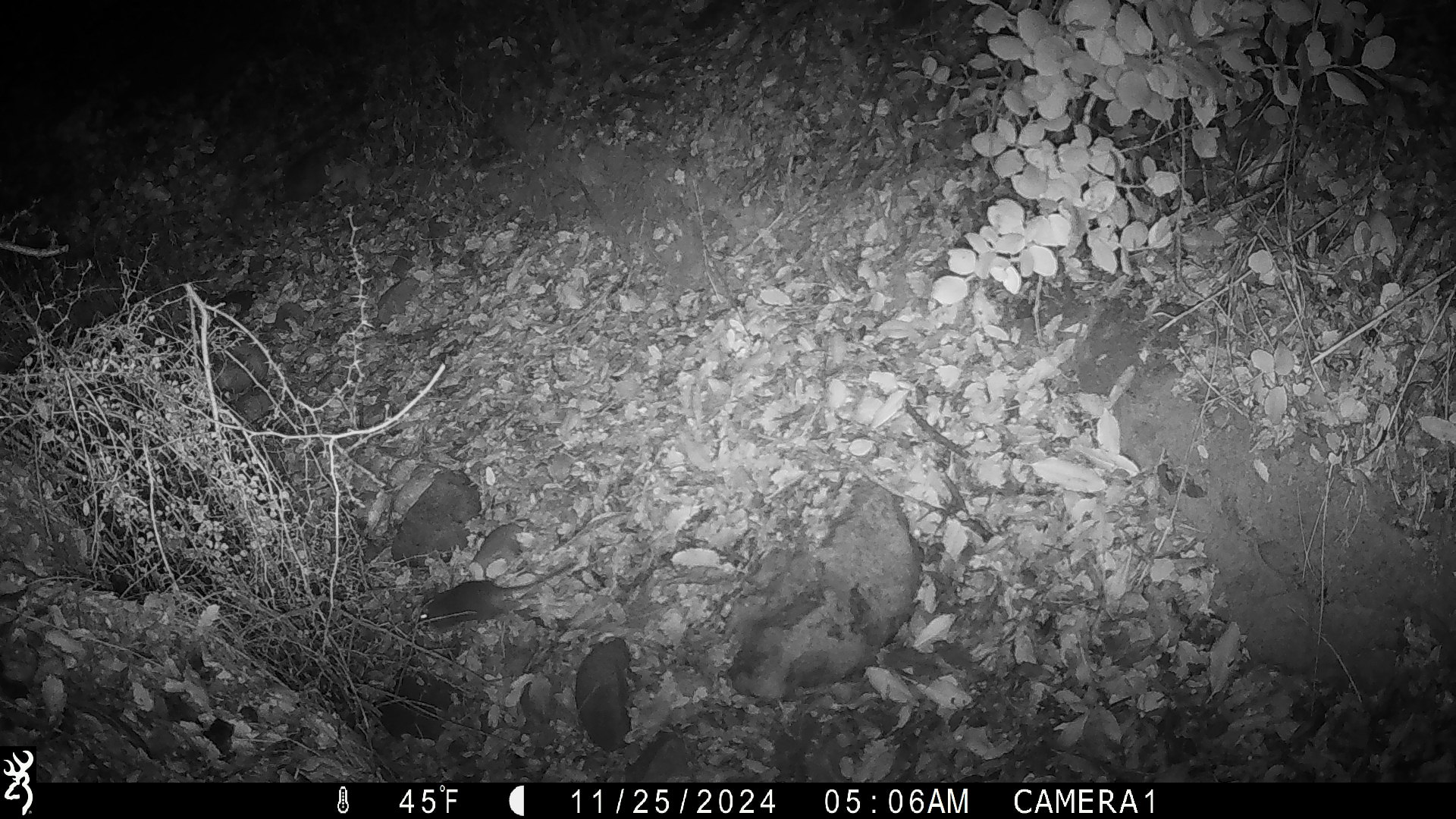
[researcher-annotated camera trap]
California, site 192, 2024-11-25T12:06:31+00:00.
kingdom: Animalia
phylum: Chordata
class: Mammalia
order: Rodentia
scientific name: Rodentia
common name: mouse or rat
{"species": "mouse or rat (Rodentia)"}